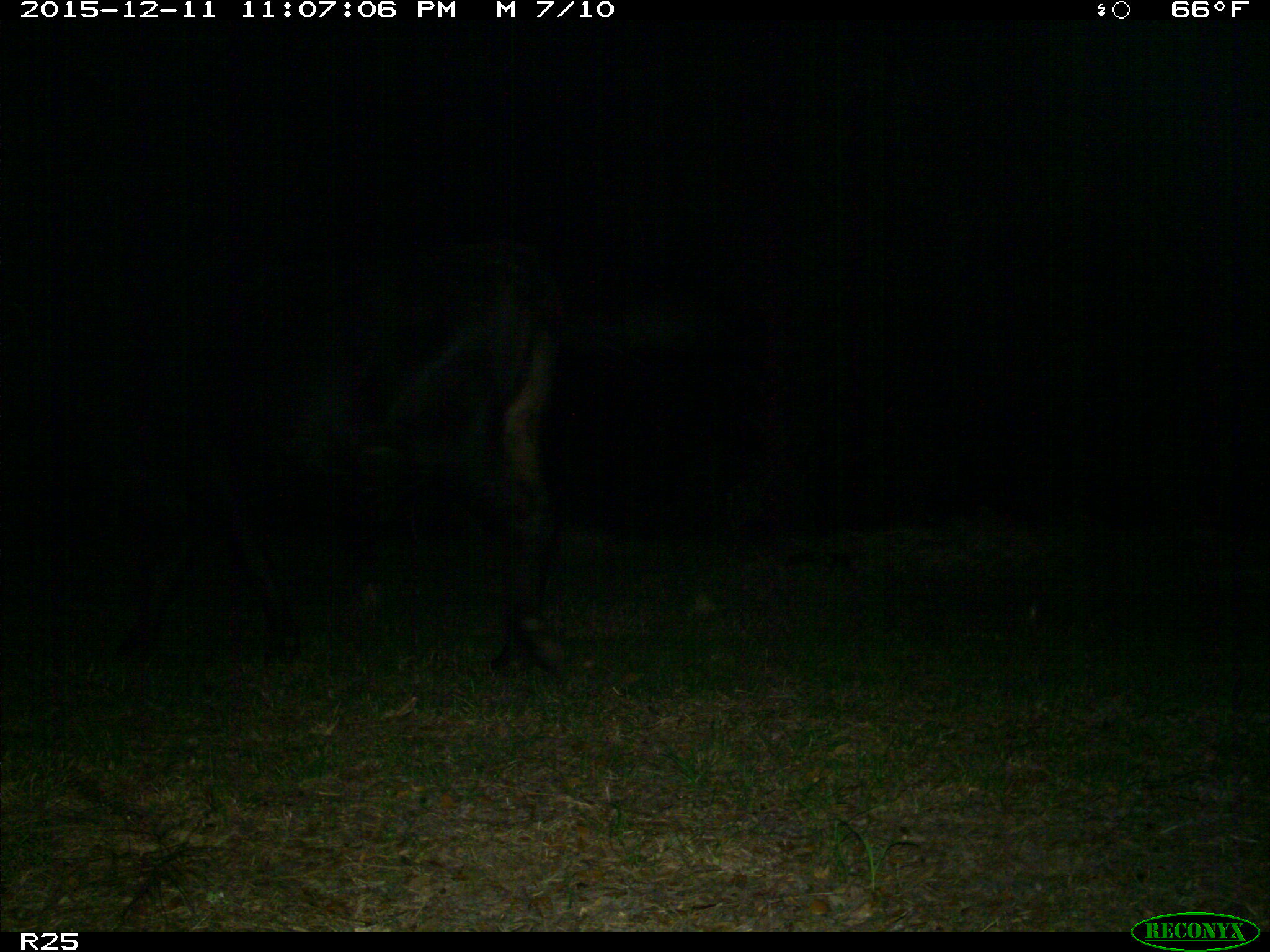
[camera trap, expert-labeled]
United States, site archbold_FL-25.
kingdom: Animalia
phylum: Chordata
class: Mammalia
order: Artiodactyla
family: Bovidae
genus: Bos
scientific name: Bos taurus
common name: domestic cow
Bos taurus (domestic cow).